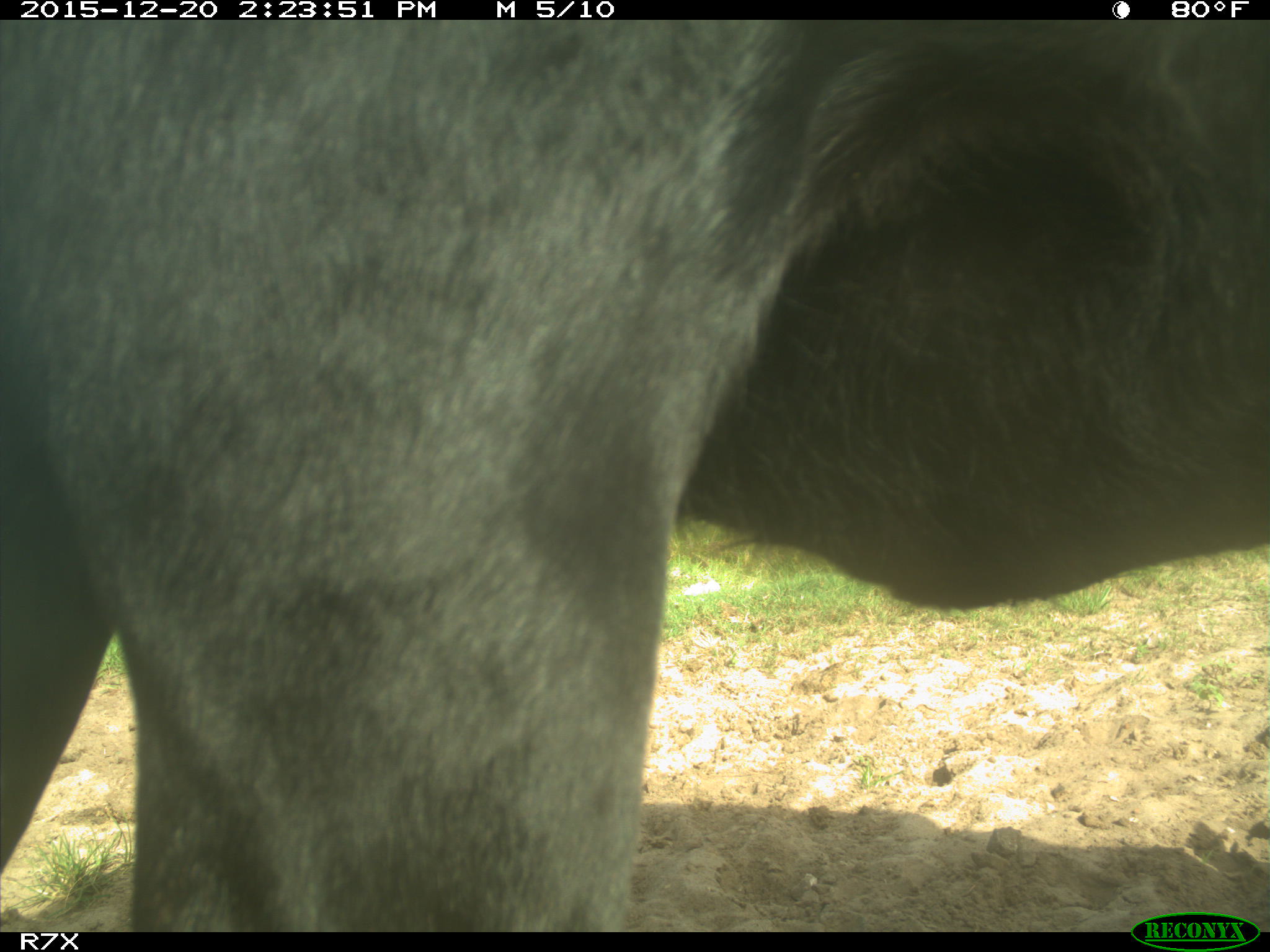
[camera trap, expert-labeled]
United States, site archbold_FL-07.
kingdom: Animalia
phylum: Chordata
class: Mammalia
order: Artiodactyla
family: Bovidae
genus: Bos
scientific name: Bos taurus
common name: domestic cow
Bos taurus (domestic cow).